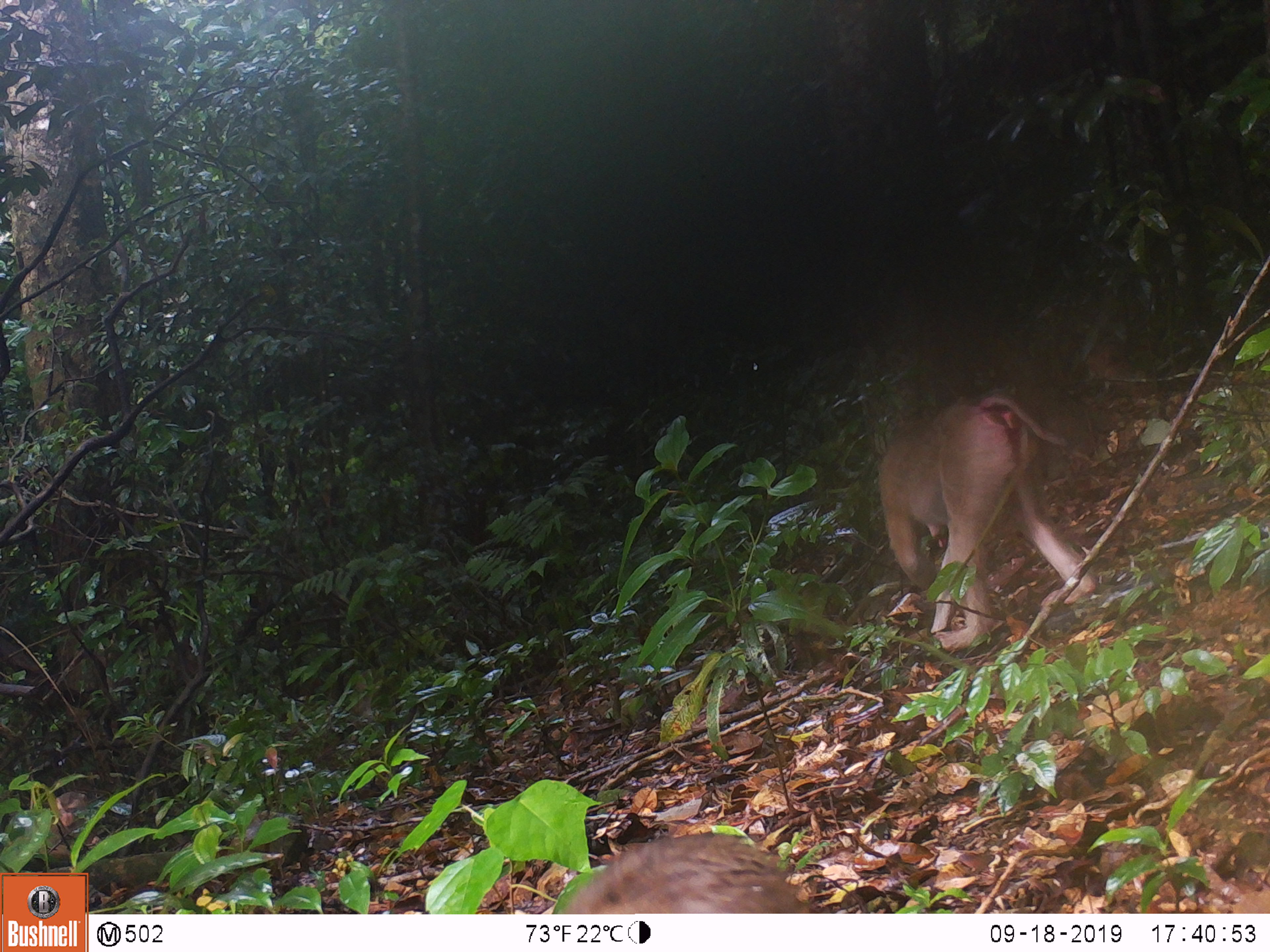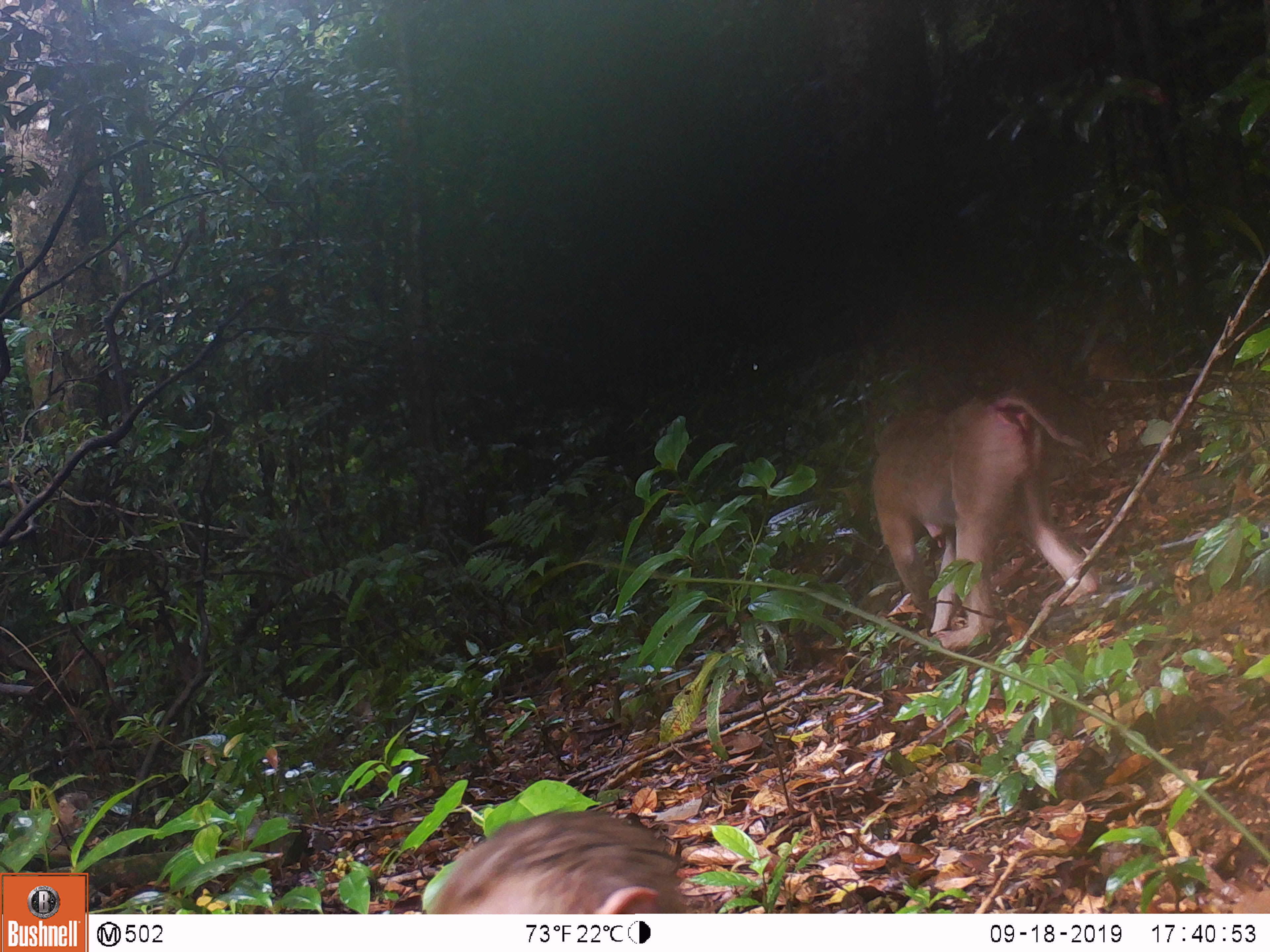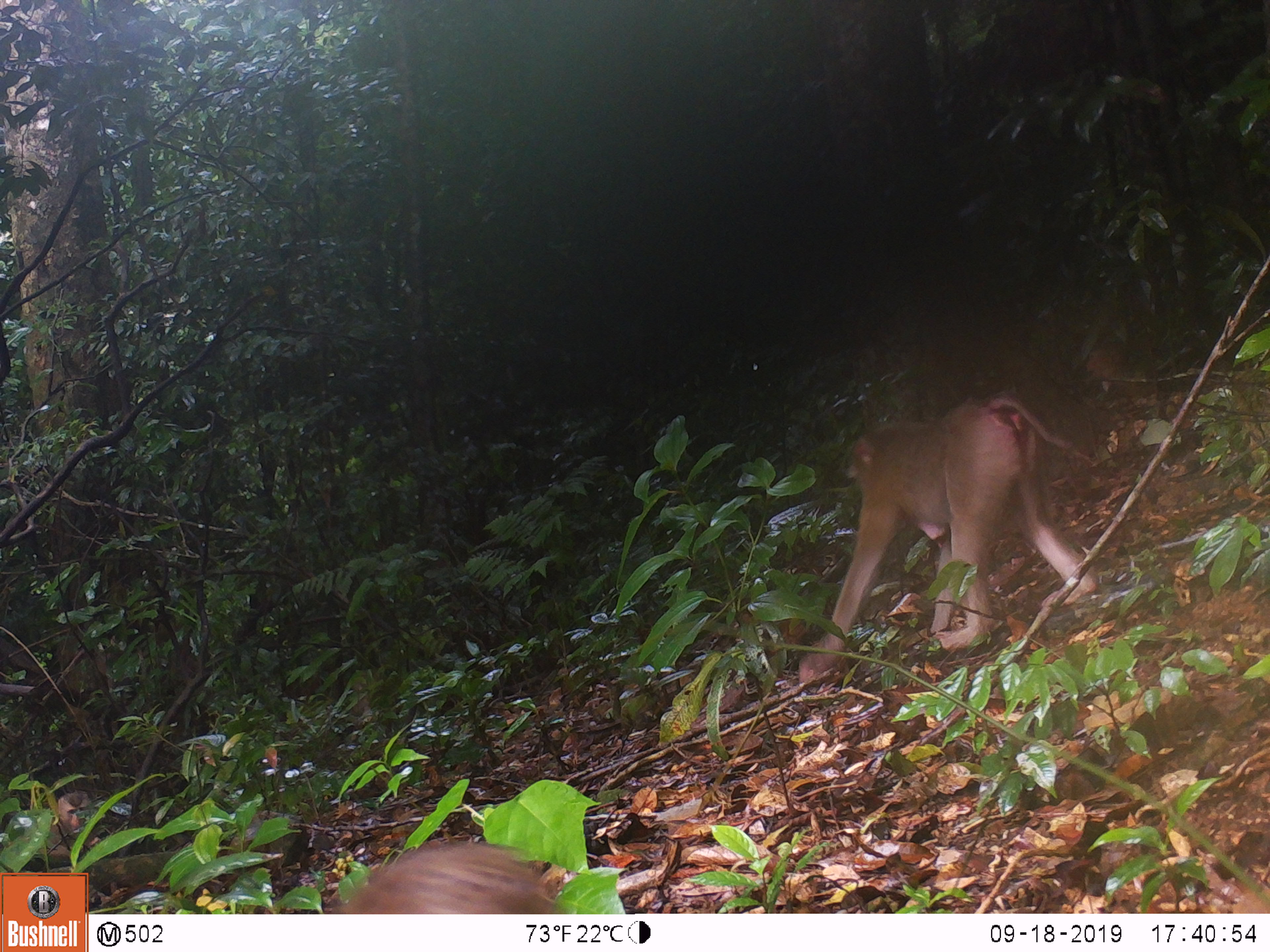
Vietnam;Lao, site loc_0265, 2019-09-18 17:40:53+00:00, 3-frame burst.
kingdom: Animalia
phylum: Chordata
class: Mammalia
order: Primates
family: Cercopithecidae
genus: Macaca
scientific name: Macaca nemestrina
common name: pig-tailed macaque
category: pig tailed macaque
Pig tailed macaque (pig-tailed macaque) (Macaca nemestrina). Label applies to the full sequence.